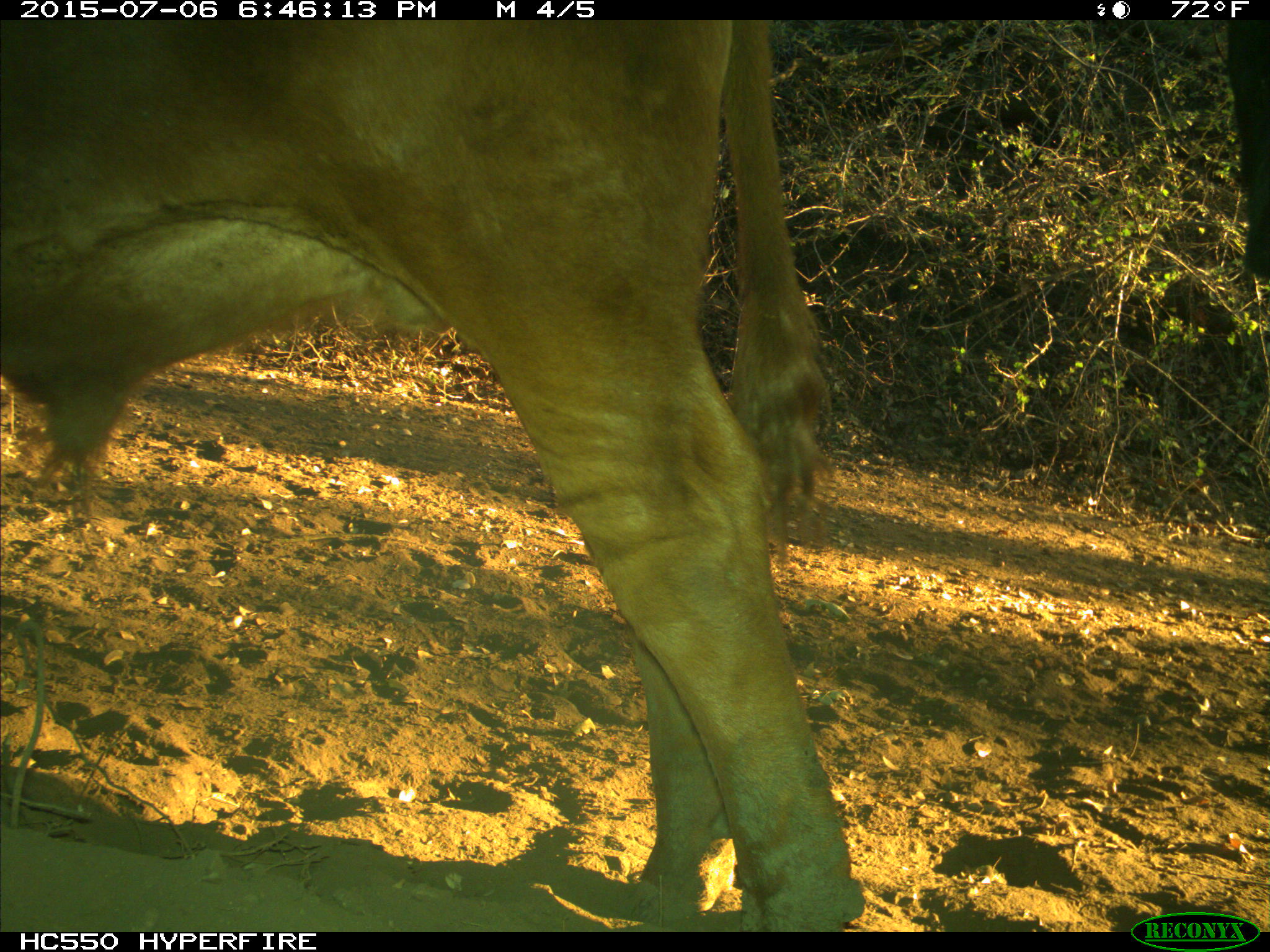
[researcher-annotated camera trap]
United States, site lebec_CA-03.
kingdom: Animalia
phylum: Chordata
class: Mammalia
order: Artiodactyla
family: Bovidae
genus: Bos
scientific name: Bos taurus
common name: domestic cow